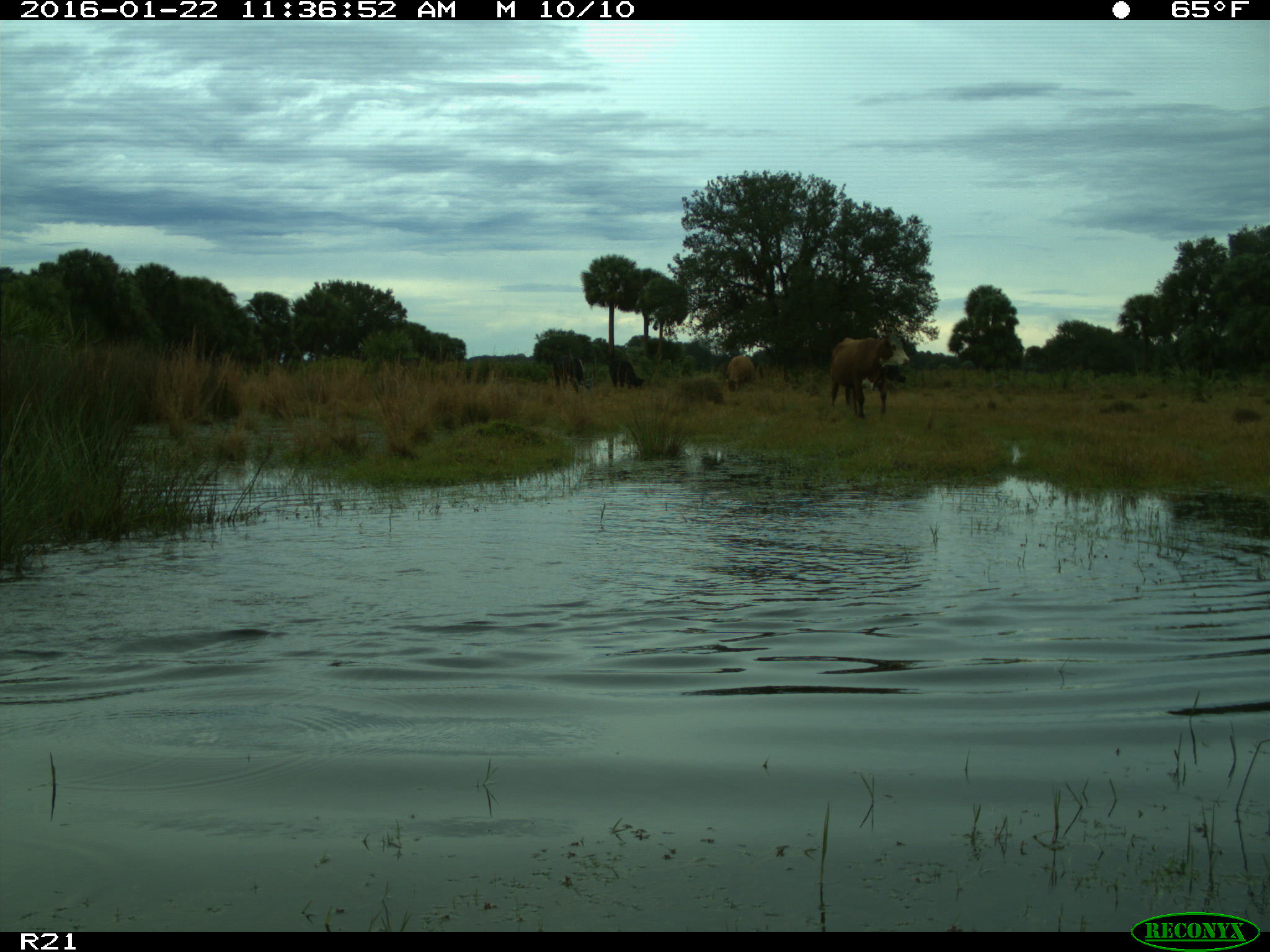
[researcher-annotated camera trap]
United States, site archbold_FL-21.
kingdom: Animalia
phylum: Chordata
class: Mammalia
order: Artiodactyla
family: Bovidae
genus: Bos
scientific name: Bos taurus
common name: domestic cow